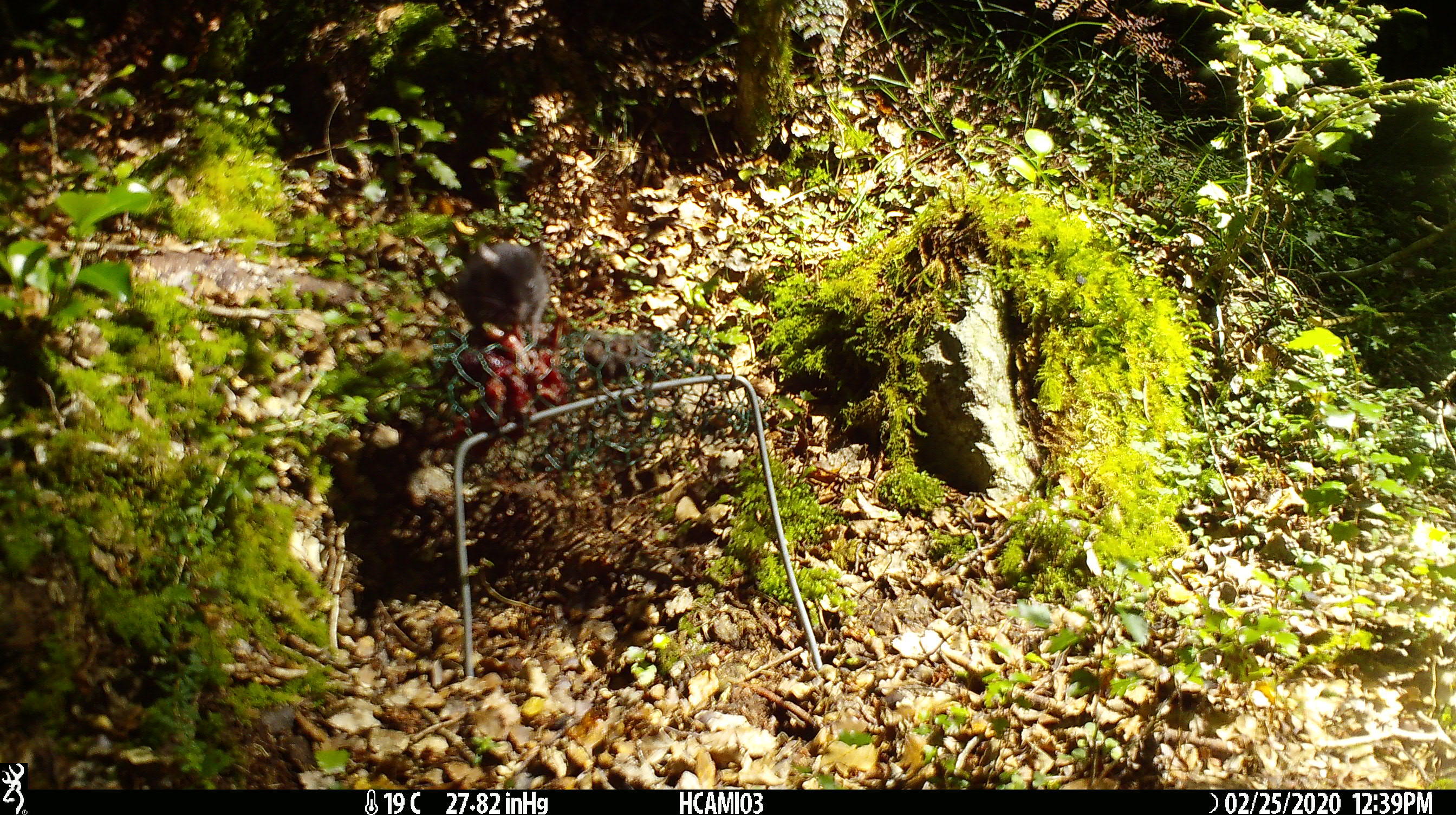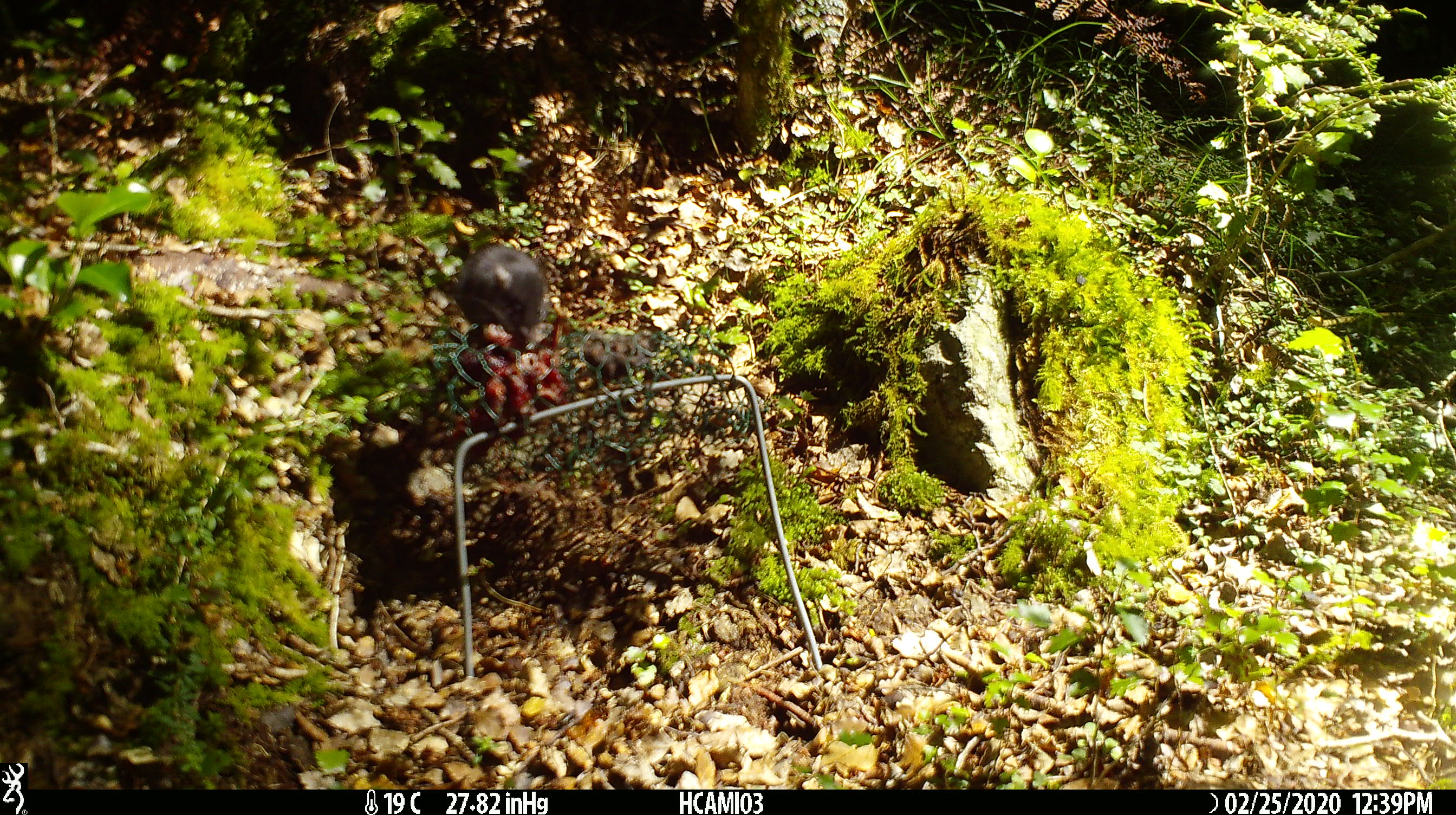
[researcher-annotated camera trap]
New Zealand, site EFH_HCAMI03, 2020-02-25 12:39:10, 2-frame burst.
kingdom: Animalia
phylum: Chordata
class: Mammalia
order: Rodentia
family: Muridae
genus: Mus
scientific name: Mus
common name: mouse